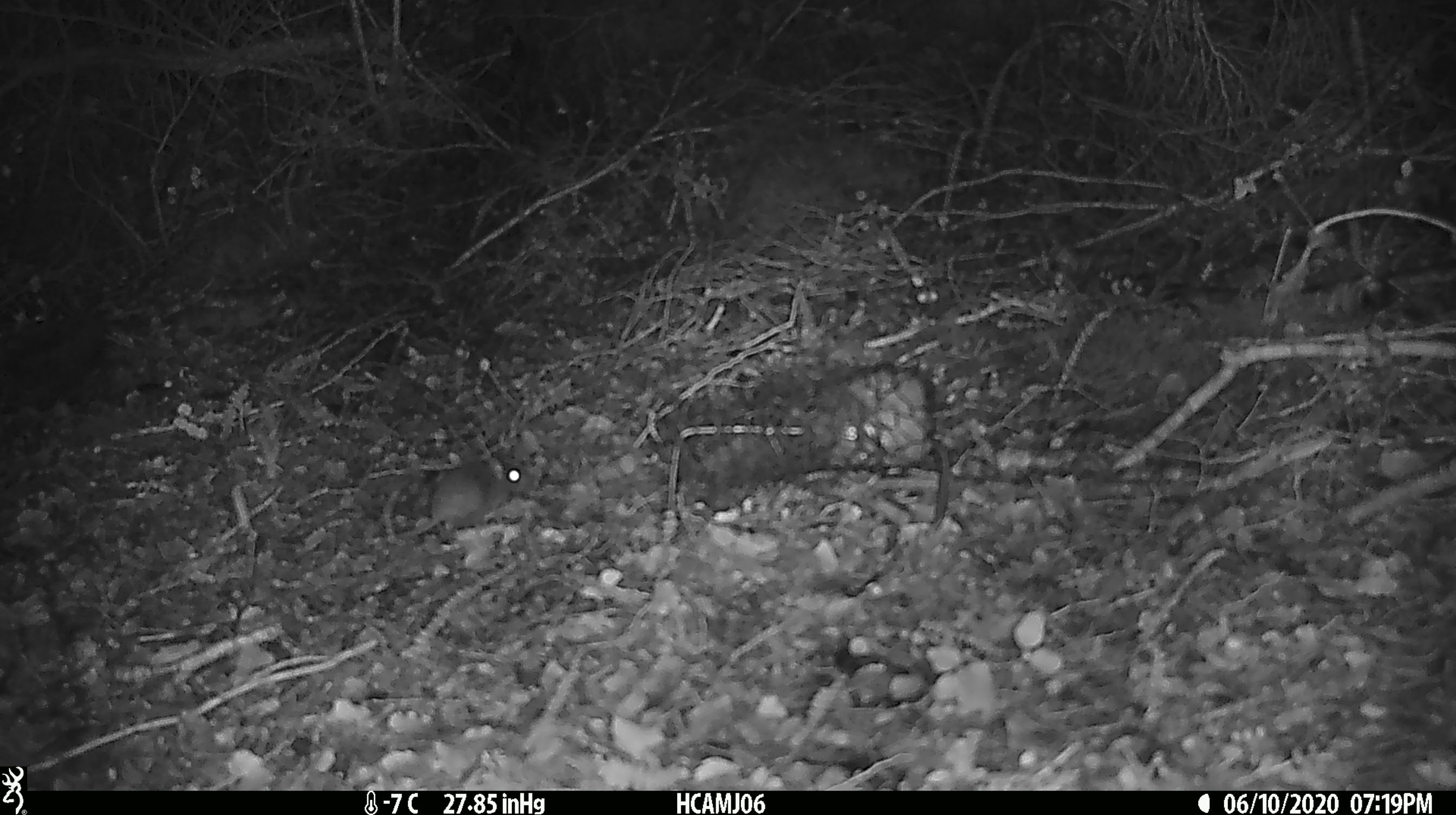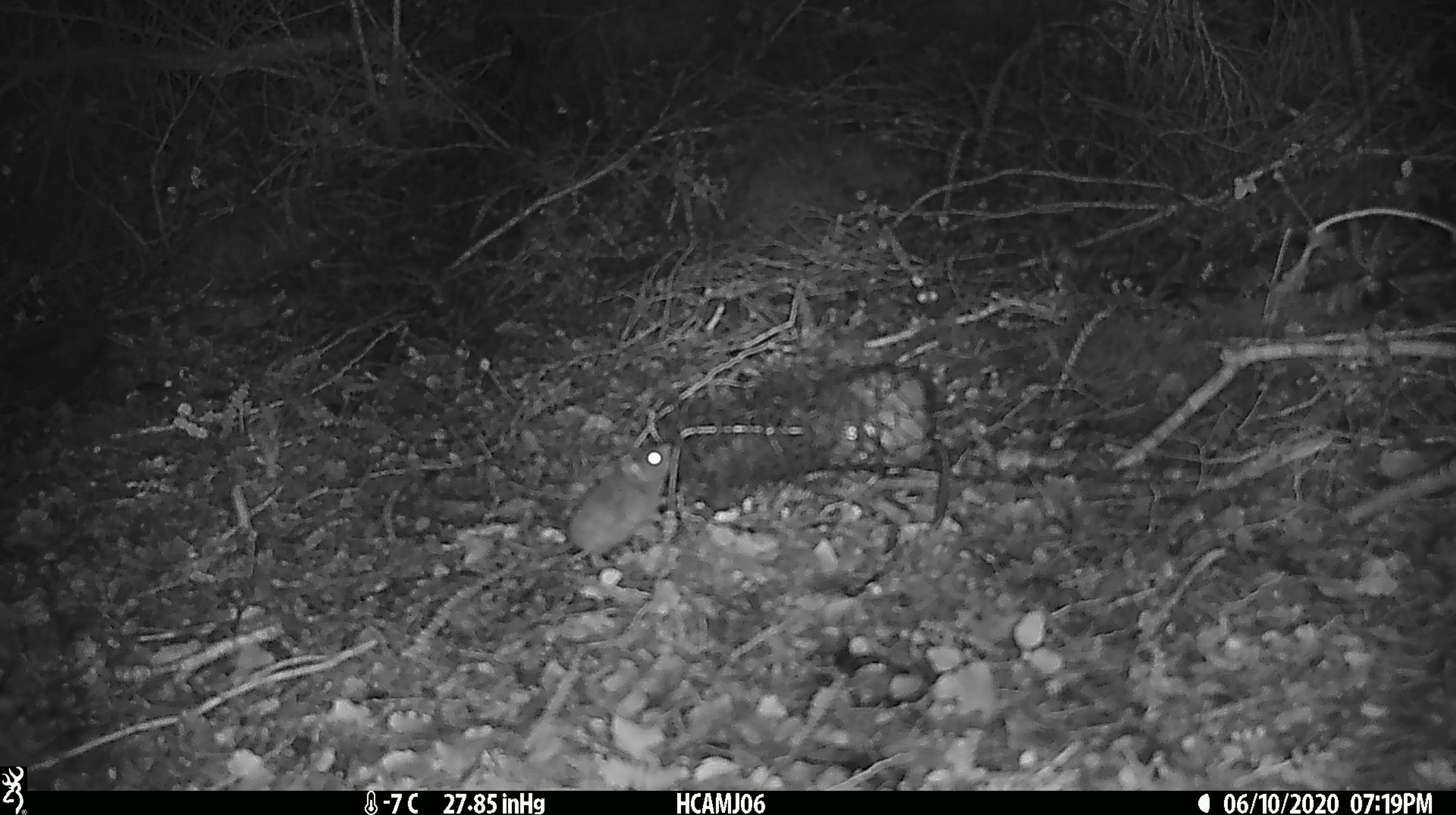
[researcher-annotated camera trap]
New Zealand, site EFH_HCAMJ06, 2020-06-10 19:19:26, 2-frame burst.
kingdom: Animalia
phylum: Chordata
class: Mammalia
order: Rodentia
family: Muridae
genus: Mus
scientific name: Mus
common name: mouse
Mouse (Mus).